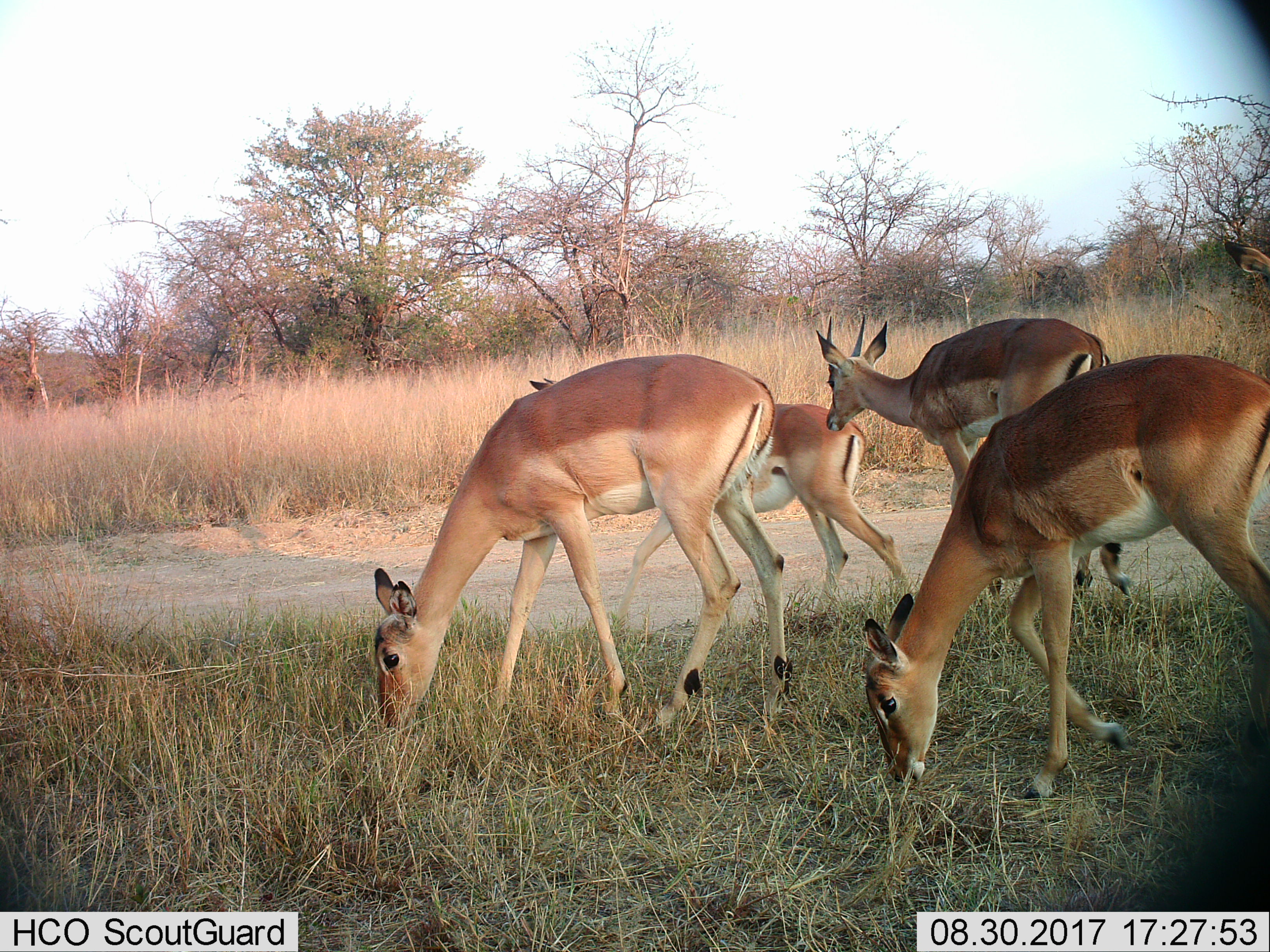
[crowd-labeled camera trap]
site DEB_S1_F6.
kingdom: Animalia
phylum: Chordata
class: Mammalia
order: Artiodactyla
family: Bovidae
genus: Aepyceros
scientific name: Aepyceros melampus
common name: impala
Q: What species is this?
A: Impala (Aepyceros melampus).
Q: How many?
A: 4.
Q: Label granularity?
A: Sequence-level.